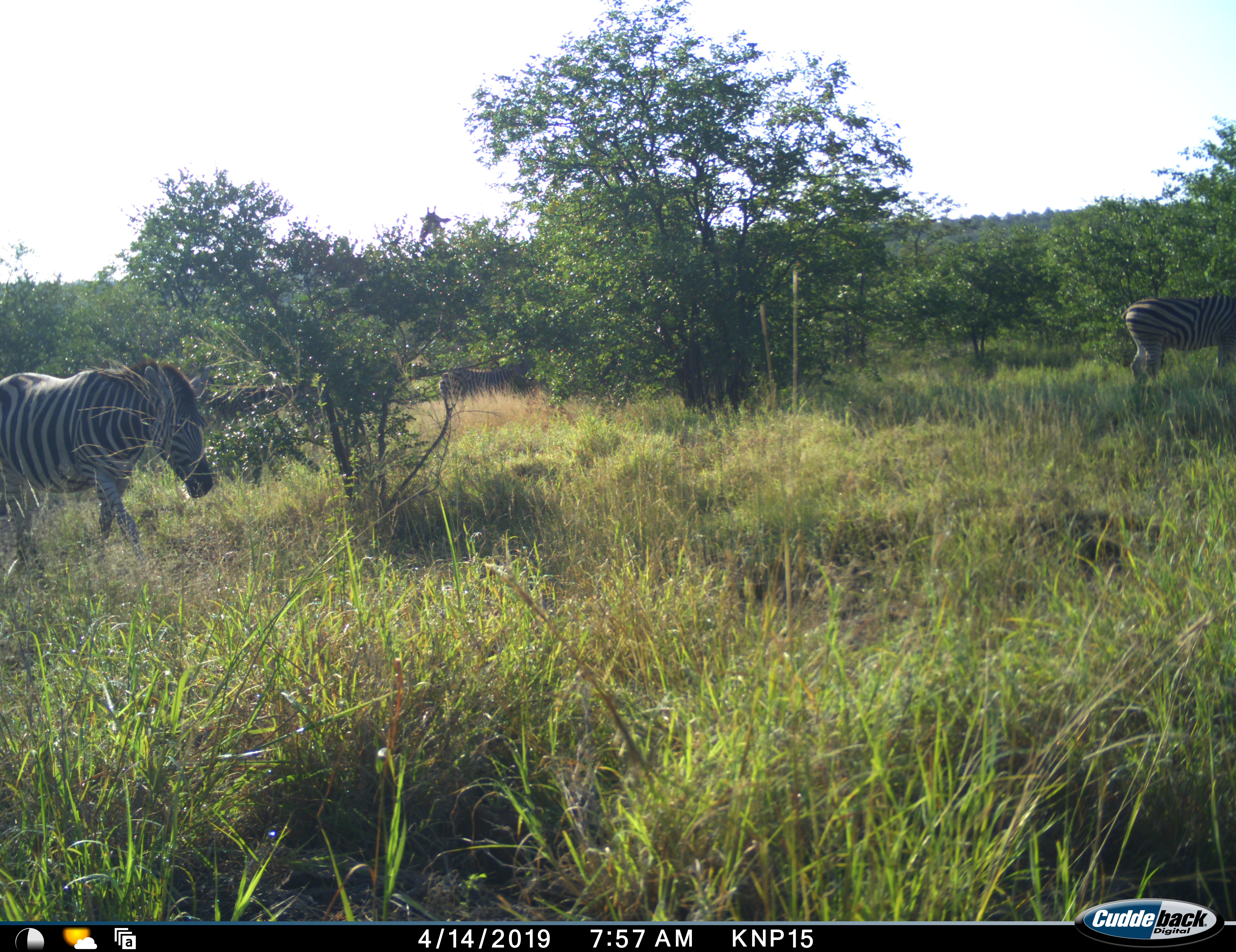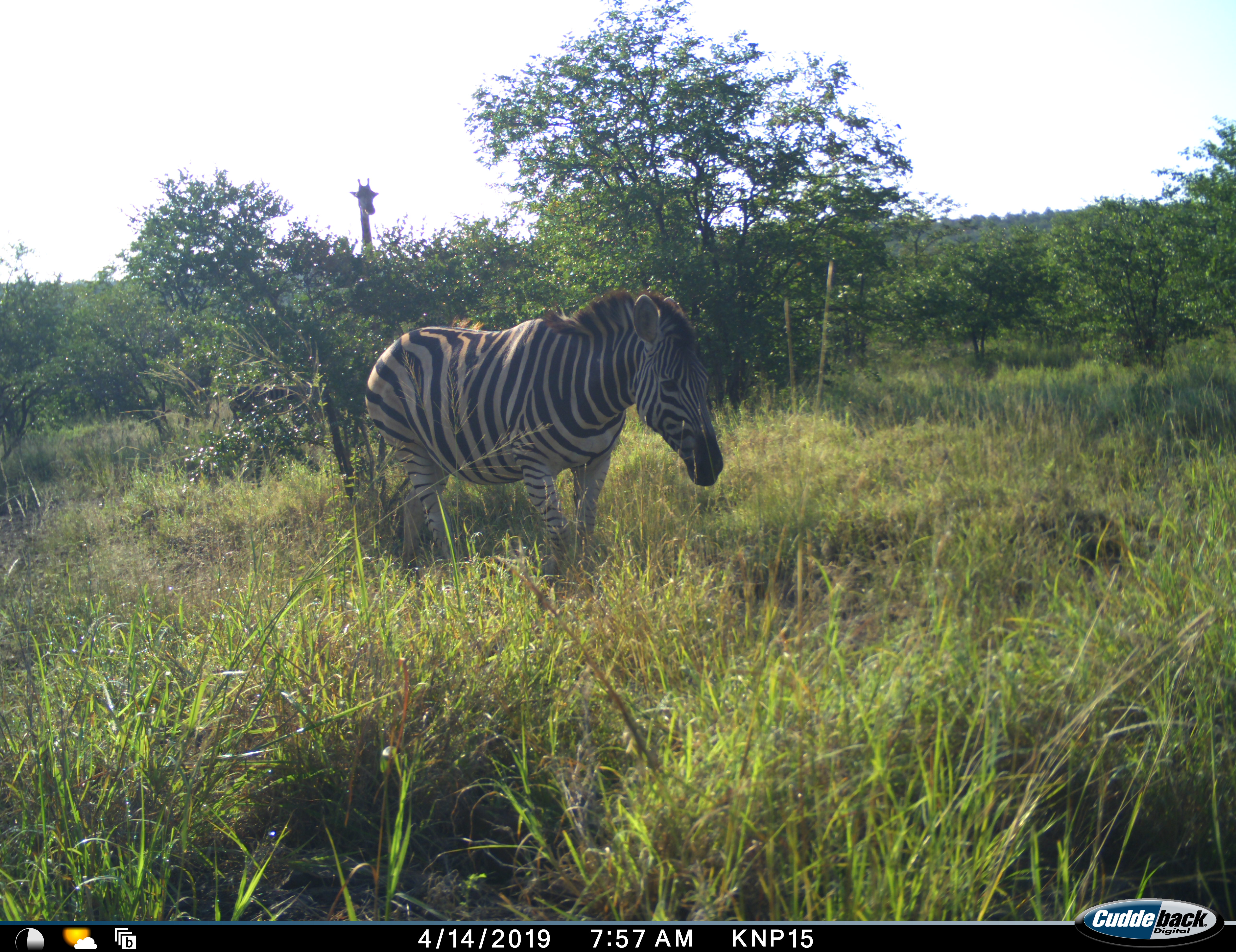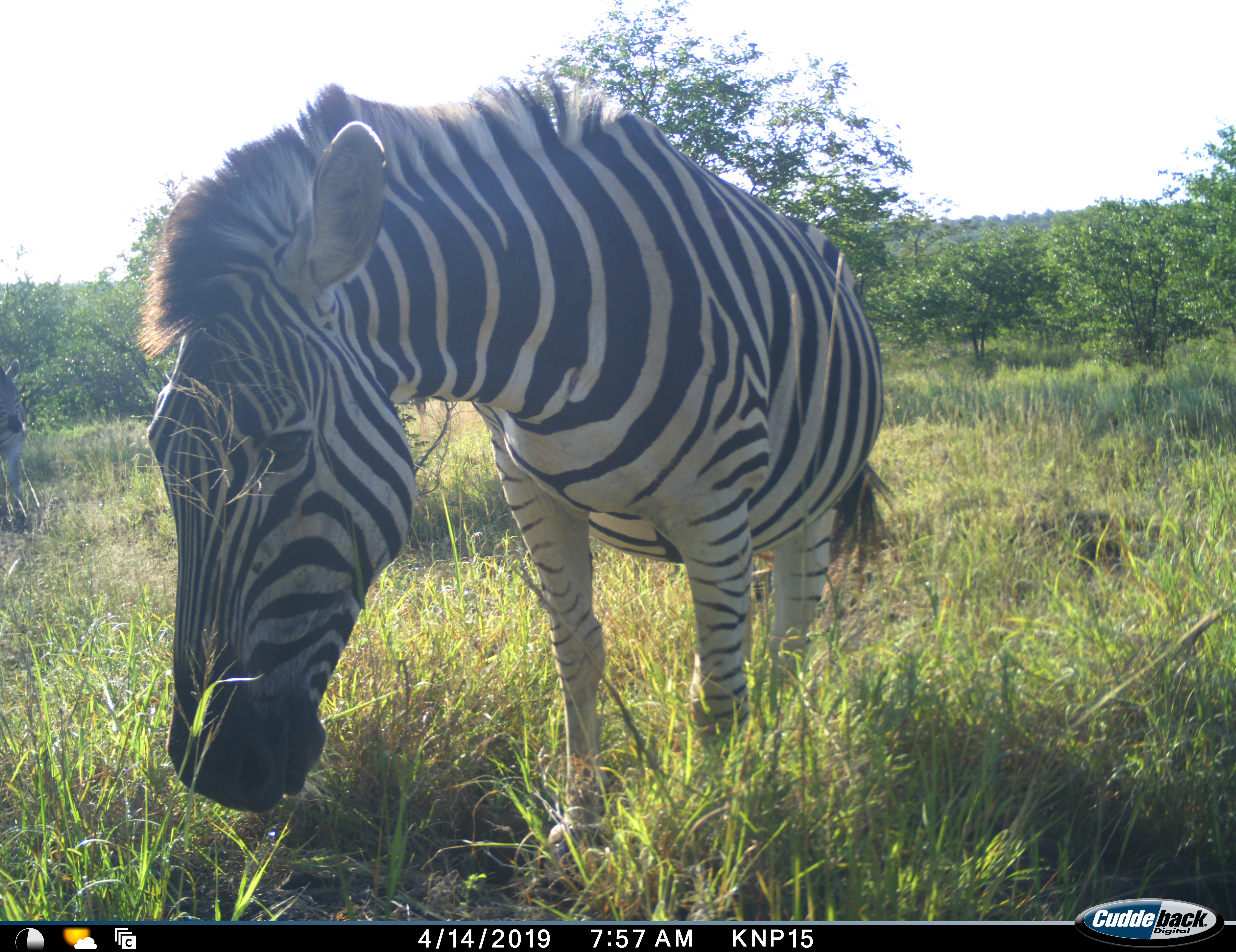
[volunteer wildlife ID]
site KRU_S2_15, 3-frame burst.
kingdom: Animalia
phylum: Chordata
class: Mammalia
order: Perissodactyla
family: Equidae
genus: Equus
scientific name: Equus quagga burchellii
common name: burchell's zebra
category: zebraburchells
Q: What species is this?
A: Zebraburchells (burchell's zebra) (Equus quagga burchellii).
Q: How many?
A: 3.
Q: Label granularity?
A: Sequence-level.